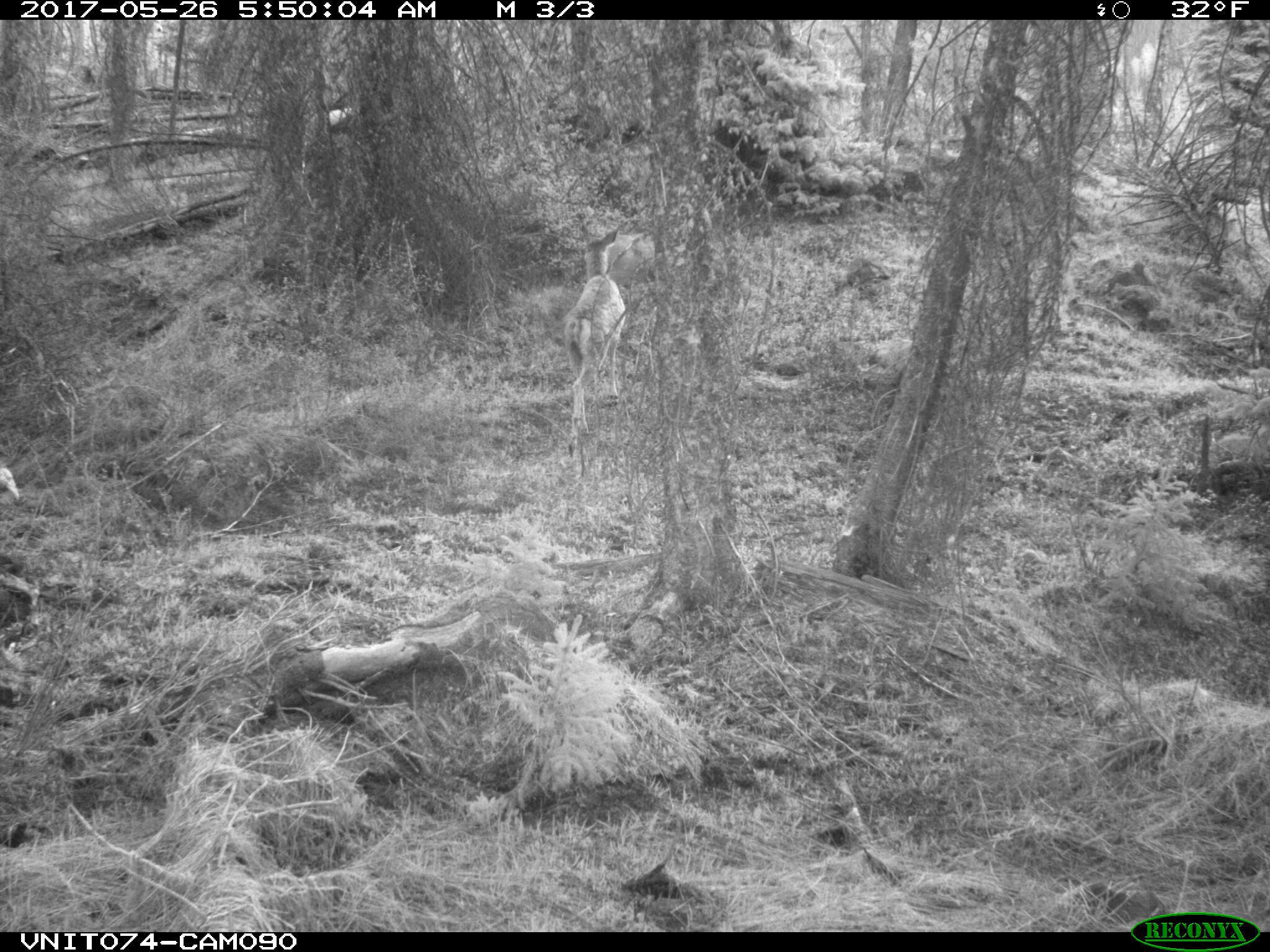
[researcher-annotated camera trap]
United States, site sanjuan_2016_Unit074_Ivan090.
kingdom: Animalia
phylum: Chordata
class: Mammalia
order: Artiodactyla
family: Cervidae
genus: Odocoileus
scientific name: Odocoileus hemionus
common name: mule deer